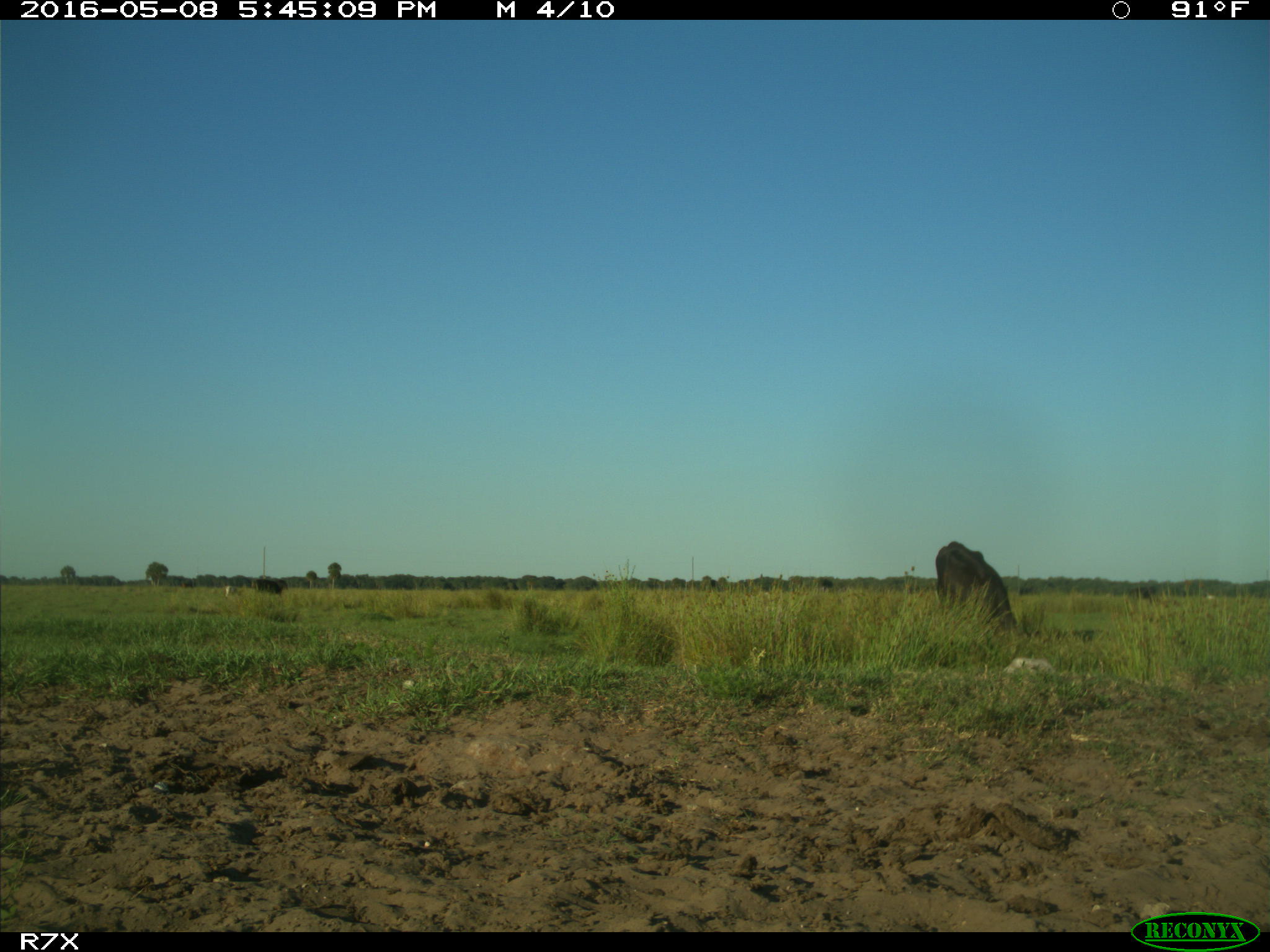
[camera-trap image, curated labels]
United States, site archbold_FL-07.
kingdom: Animalia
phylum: Chordata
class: Mammalia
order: Artiodactyla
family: Bovidae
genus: Bos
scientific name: Bos taurus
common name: domestic cow